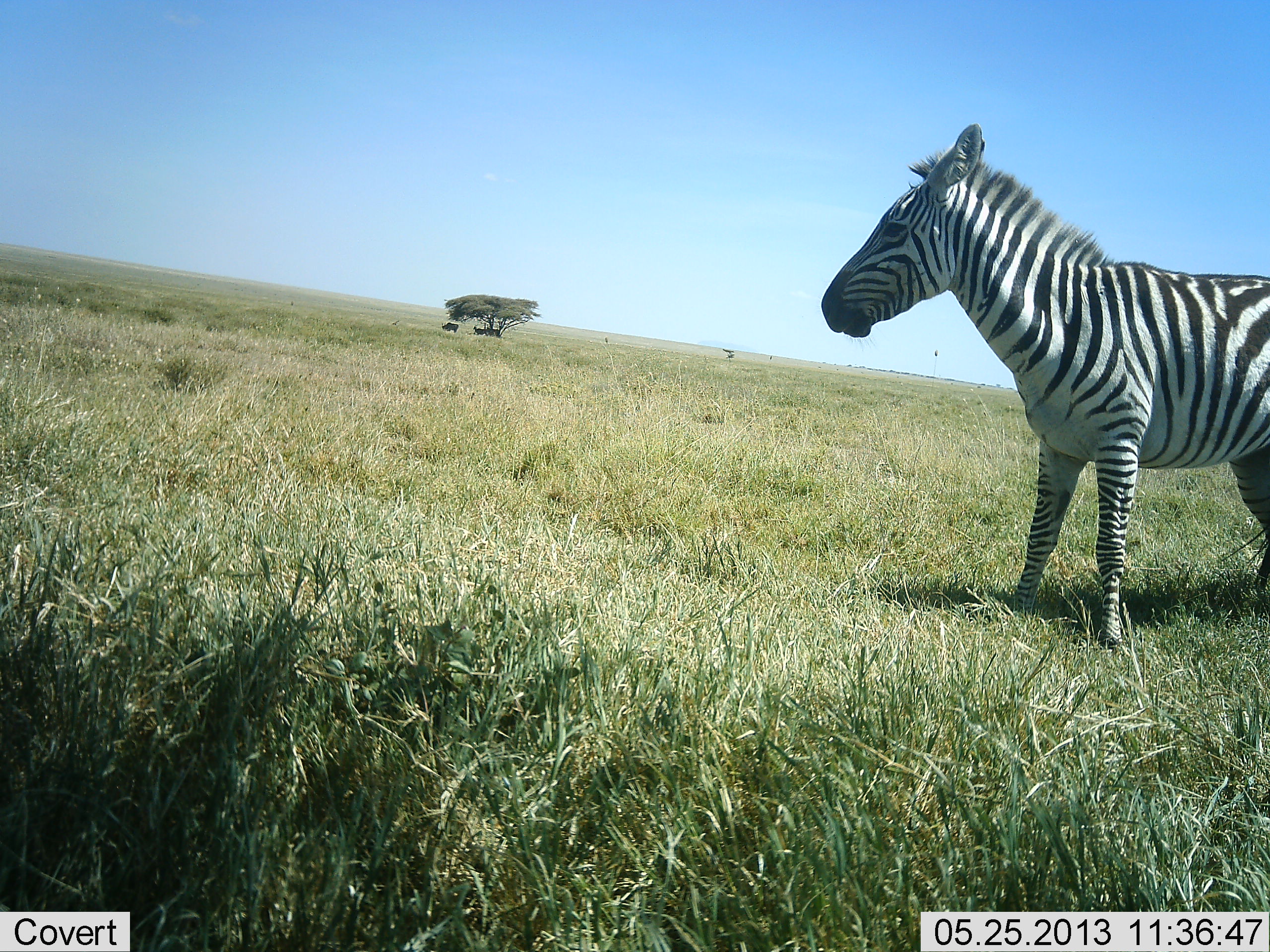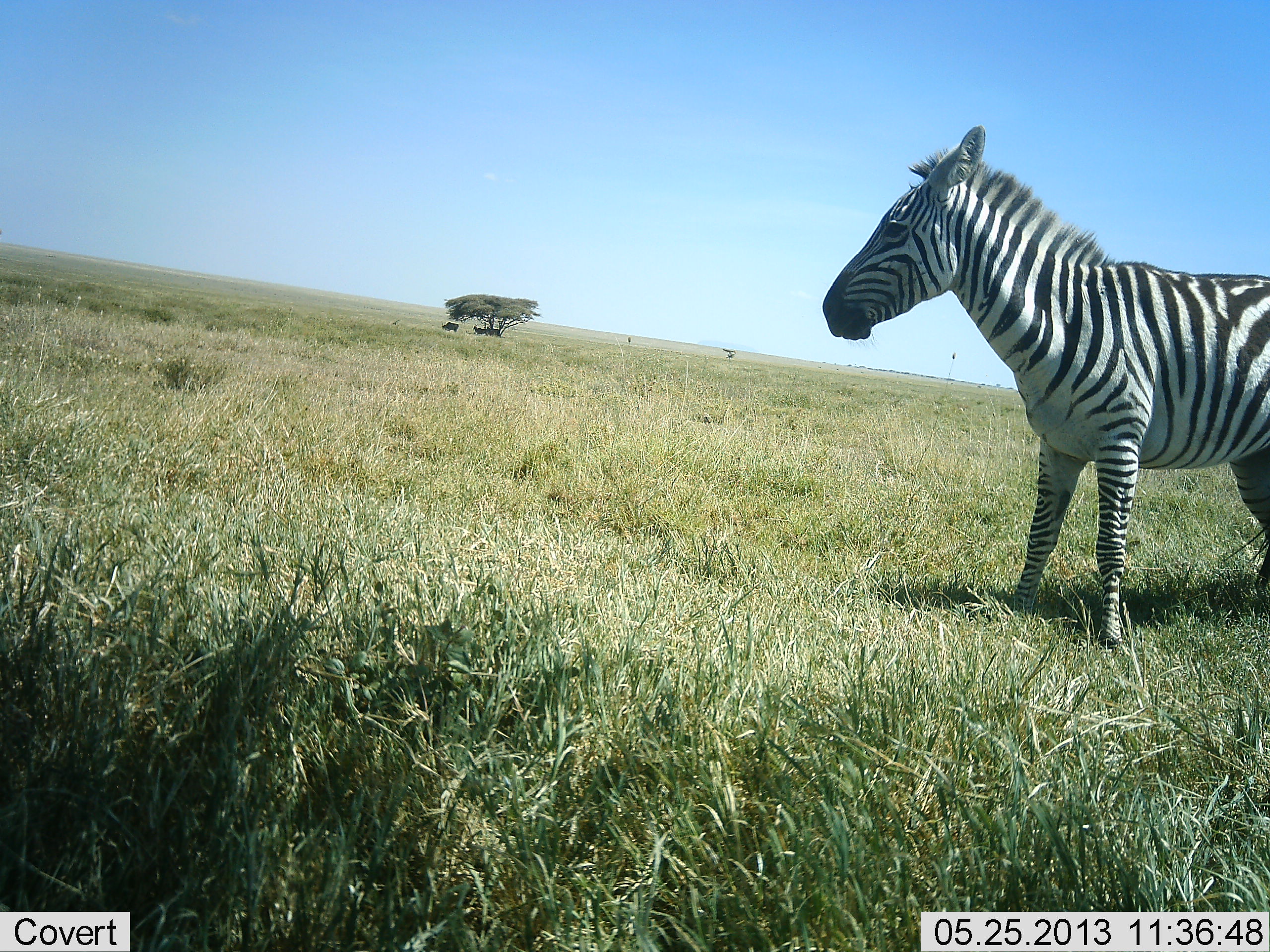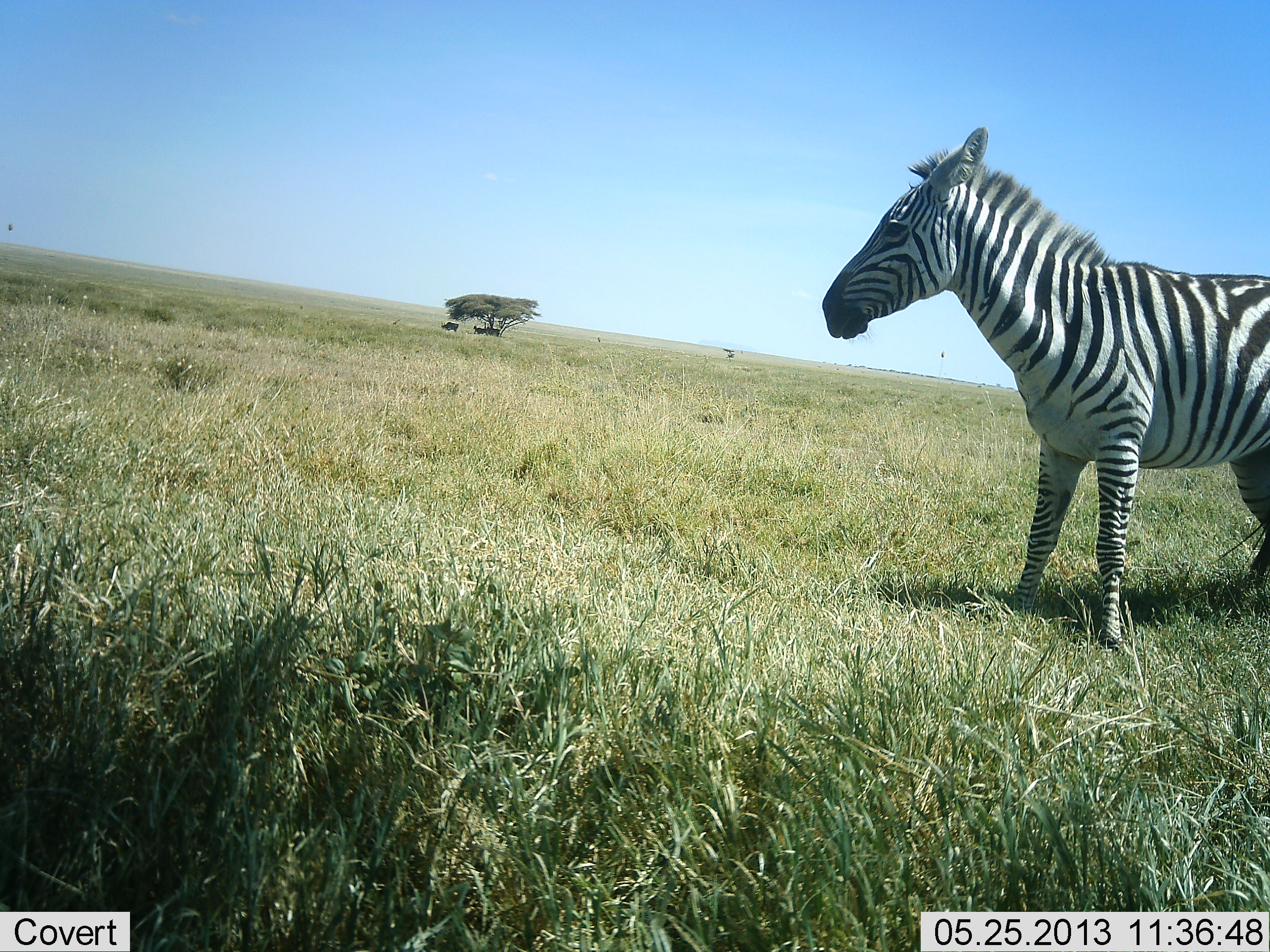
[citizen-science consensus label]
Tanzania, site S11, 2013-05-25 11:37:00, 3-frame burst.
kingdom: Animalia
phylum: Chordata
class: Mammalia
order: Perissodactyla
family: Equidae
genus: Equus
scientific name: Equus quagga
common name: plains zebra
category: zebra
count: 1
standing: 82%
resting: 3%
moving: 3%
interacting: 0%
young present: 0%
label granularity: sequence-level